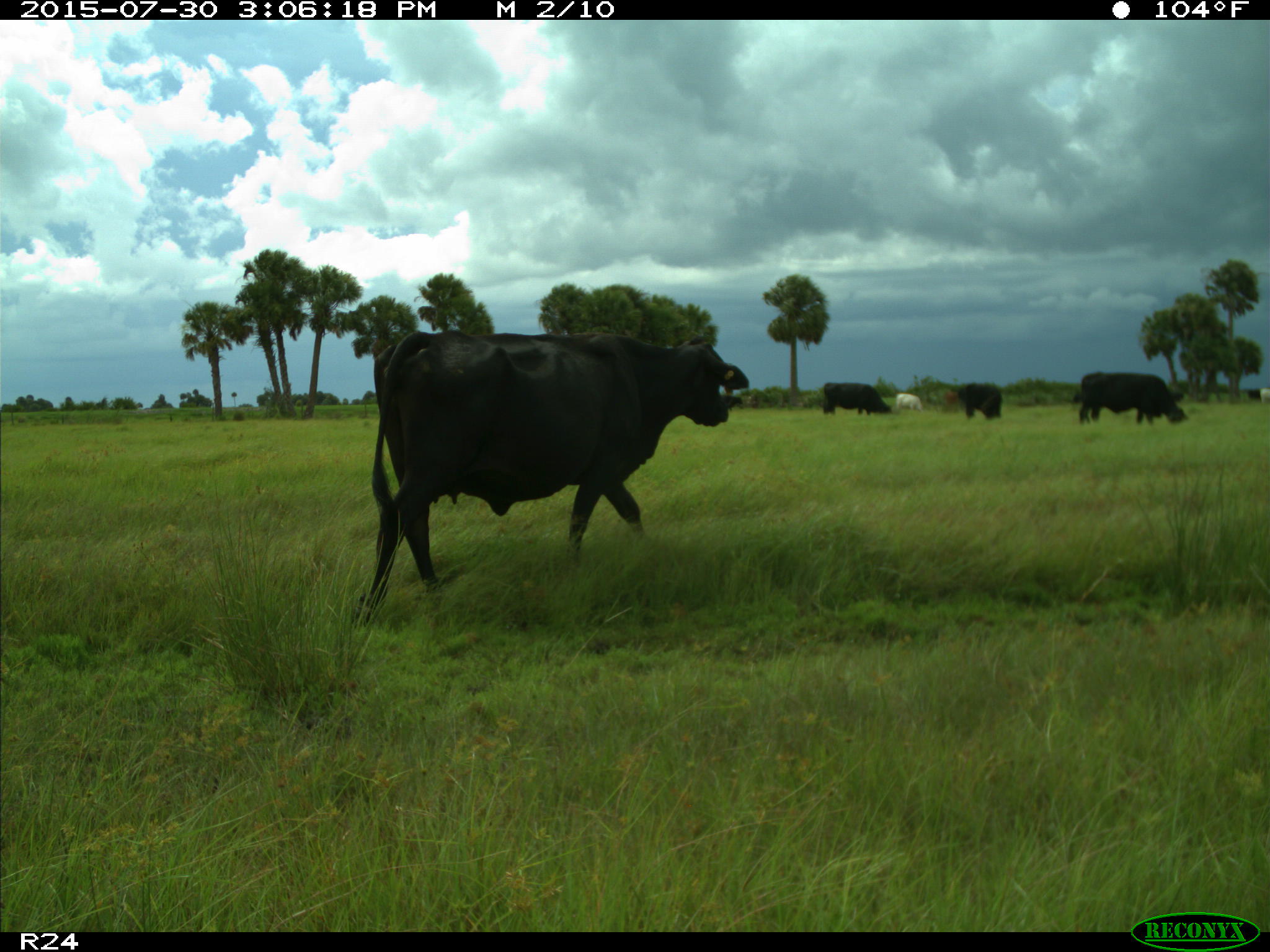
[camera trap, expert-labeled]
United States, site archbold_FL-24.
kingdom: Animalia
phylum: Chordata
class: Mammalia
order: Artiodactyla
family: Bovidae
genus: Bos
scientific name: Bos taurus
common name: domestic cow